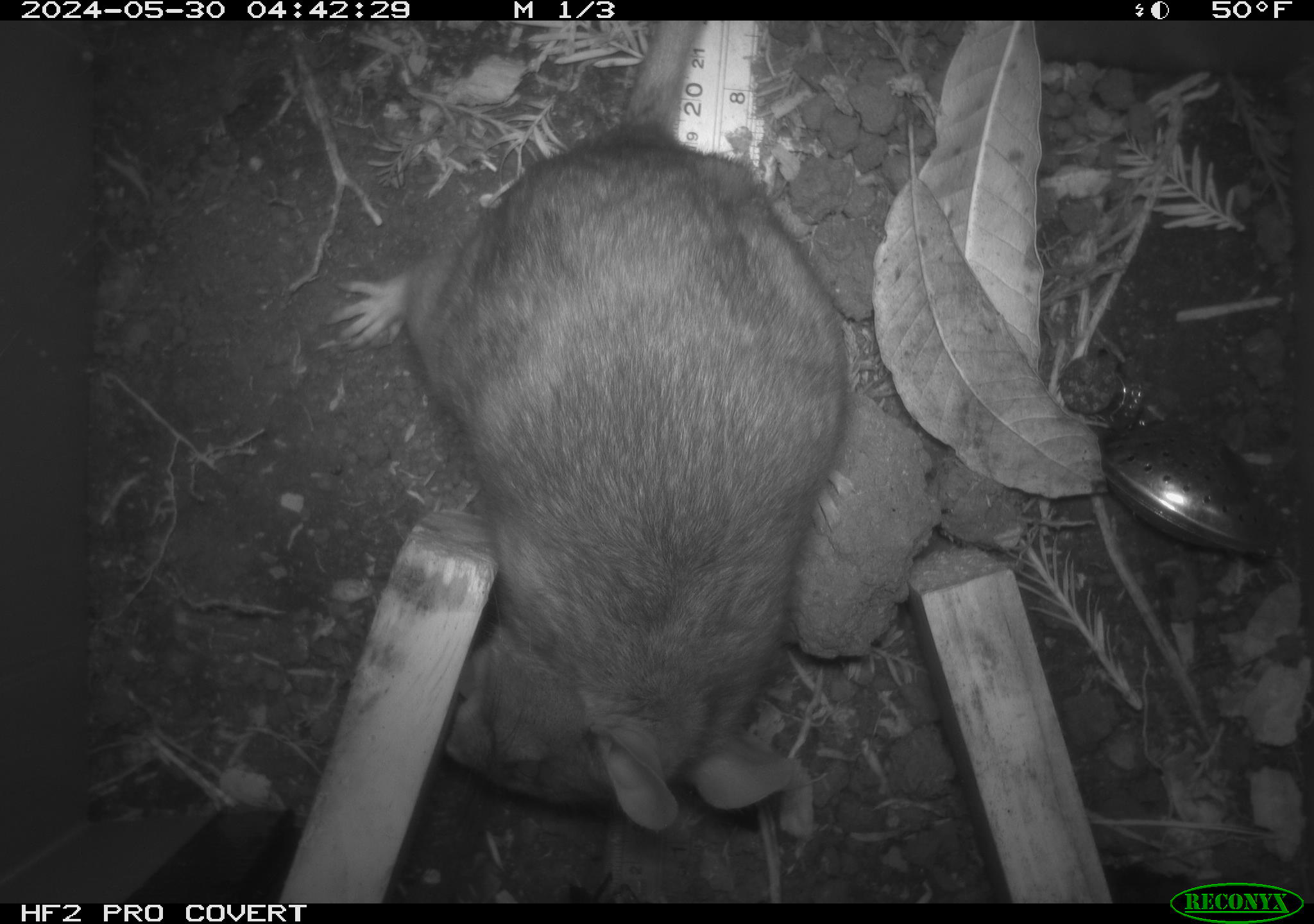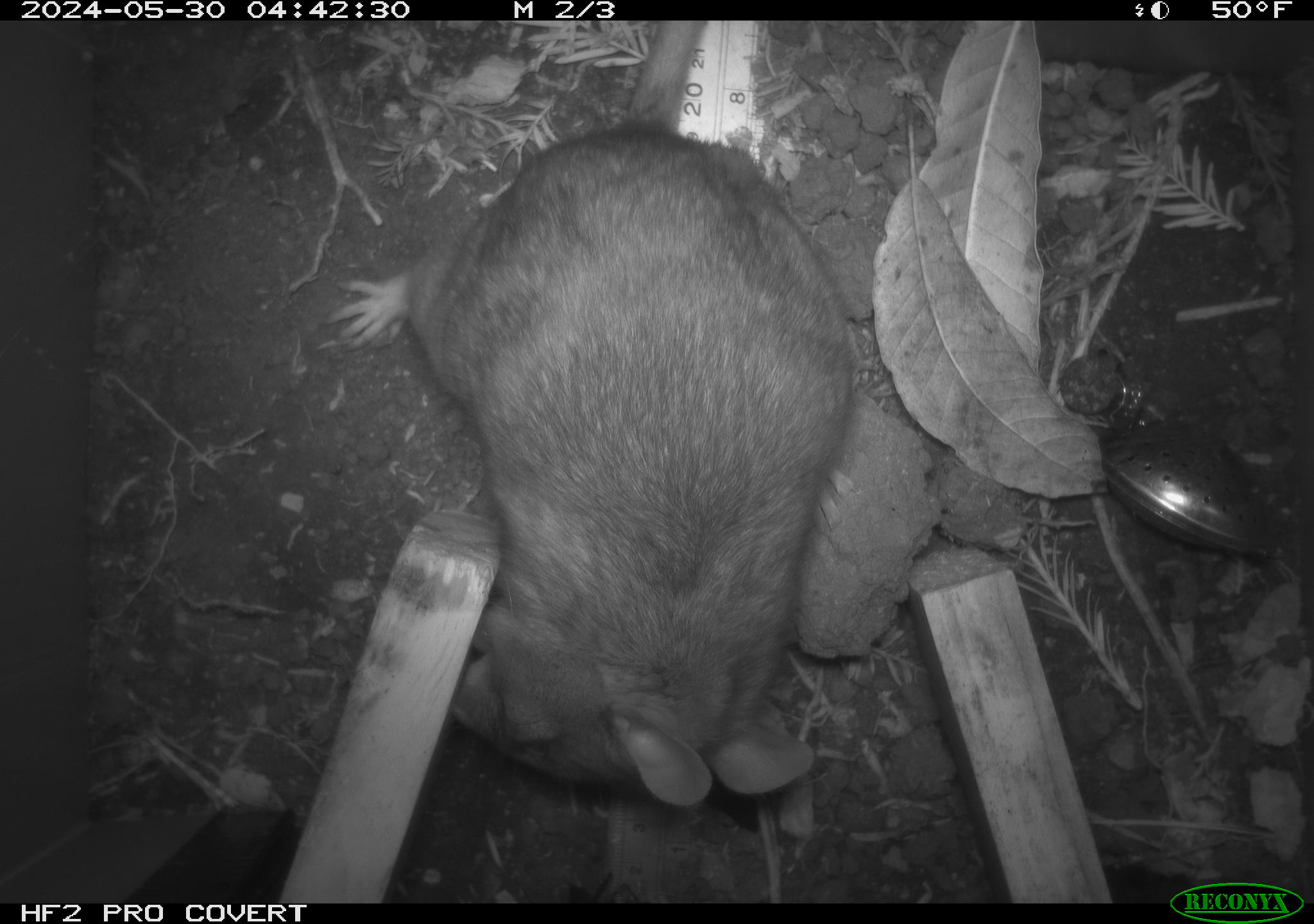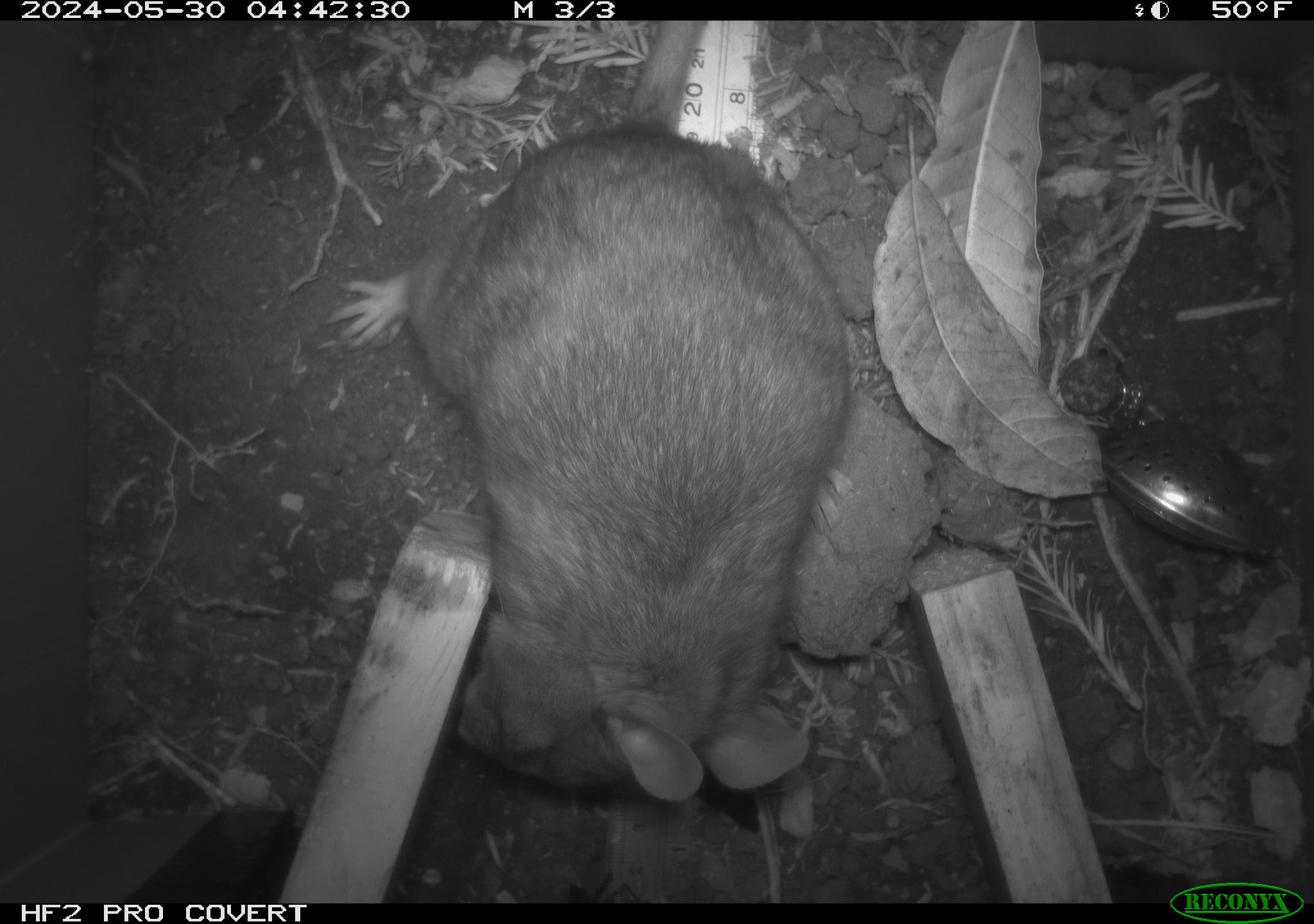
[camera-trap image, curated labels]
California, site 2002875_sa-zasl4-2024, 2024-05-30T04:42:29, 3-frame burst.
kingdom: Animalia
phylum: Chordata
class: Mammalia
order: Rodentia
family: Cricetidae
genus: Neotoma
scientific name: Neotoma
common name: pack rat or woodrat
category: neotoma species